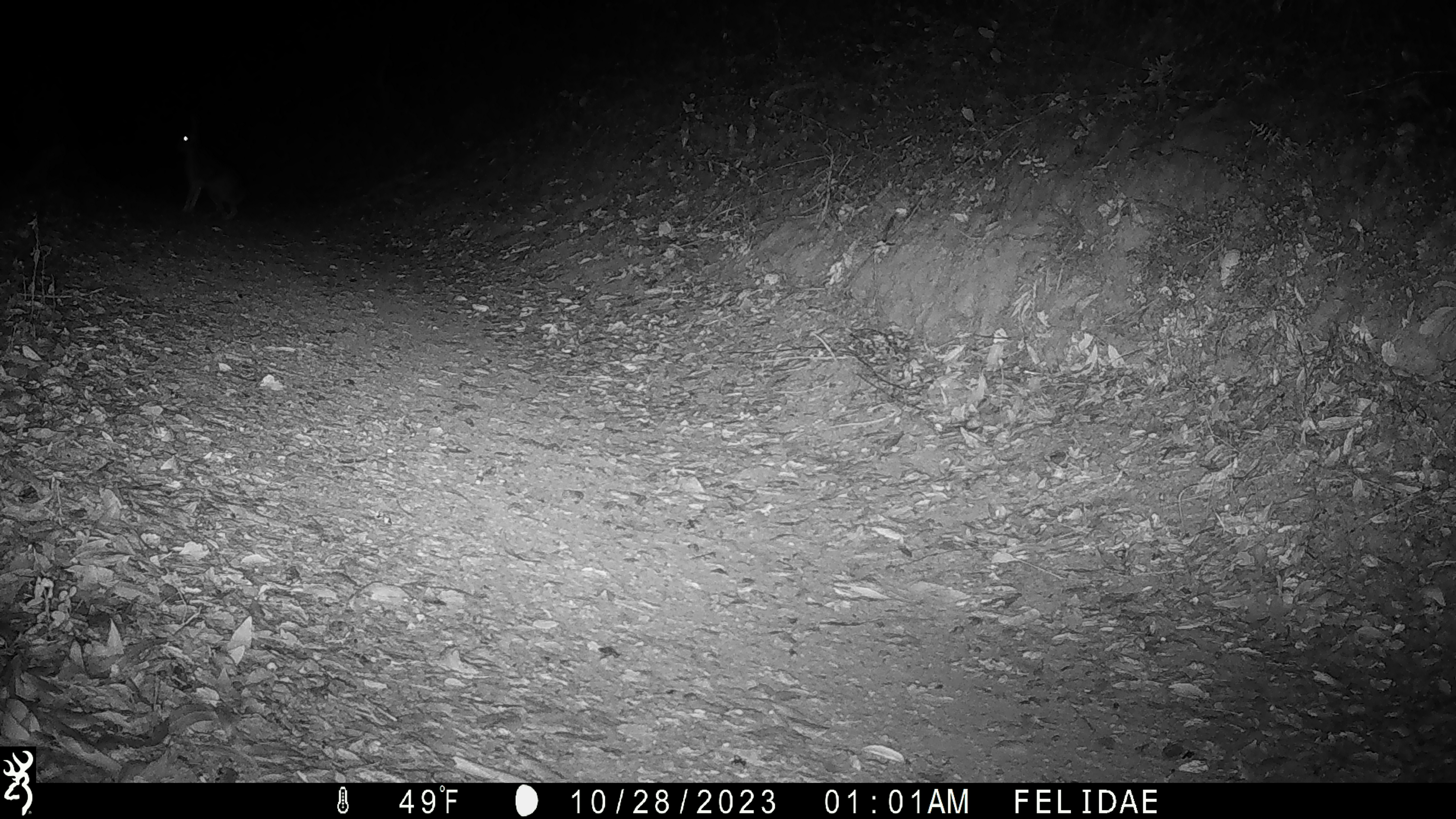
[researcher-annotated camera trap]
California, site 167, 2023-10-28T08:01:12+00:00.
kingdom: Animalia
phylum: Chordata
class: Mammalia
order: Lagomorpha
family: Leporidae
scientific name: Leporidae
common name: rabbit